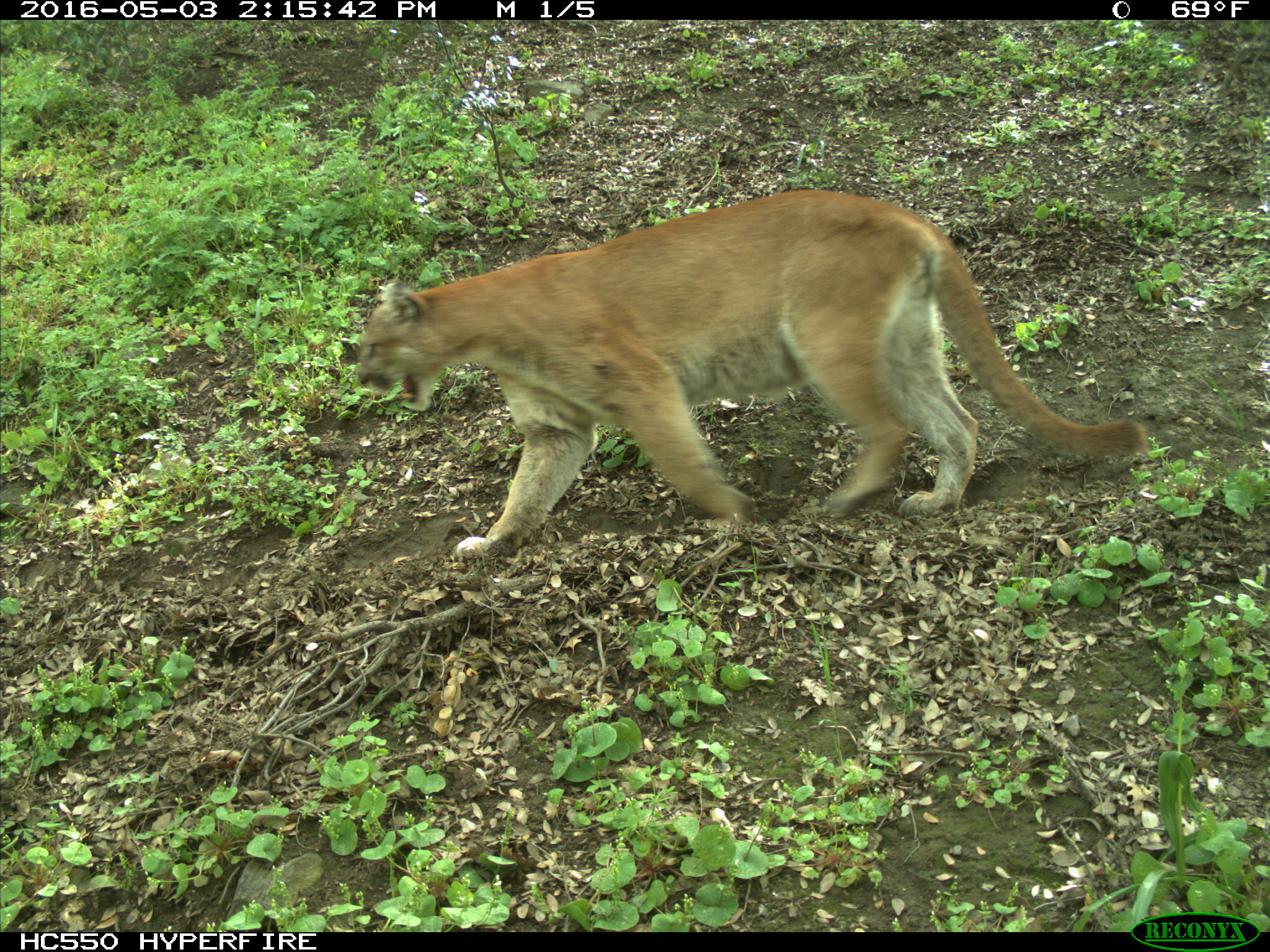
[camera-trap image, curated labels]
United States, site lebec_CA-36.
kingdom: Animalia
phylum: Chordata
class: Mammalia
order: Carnivora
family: Felidae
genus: Puma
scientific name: Puma concolor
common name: mountain lion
Puma concolor (mountain lion).